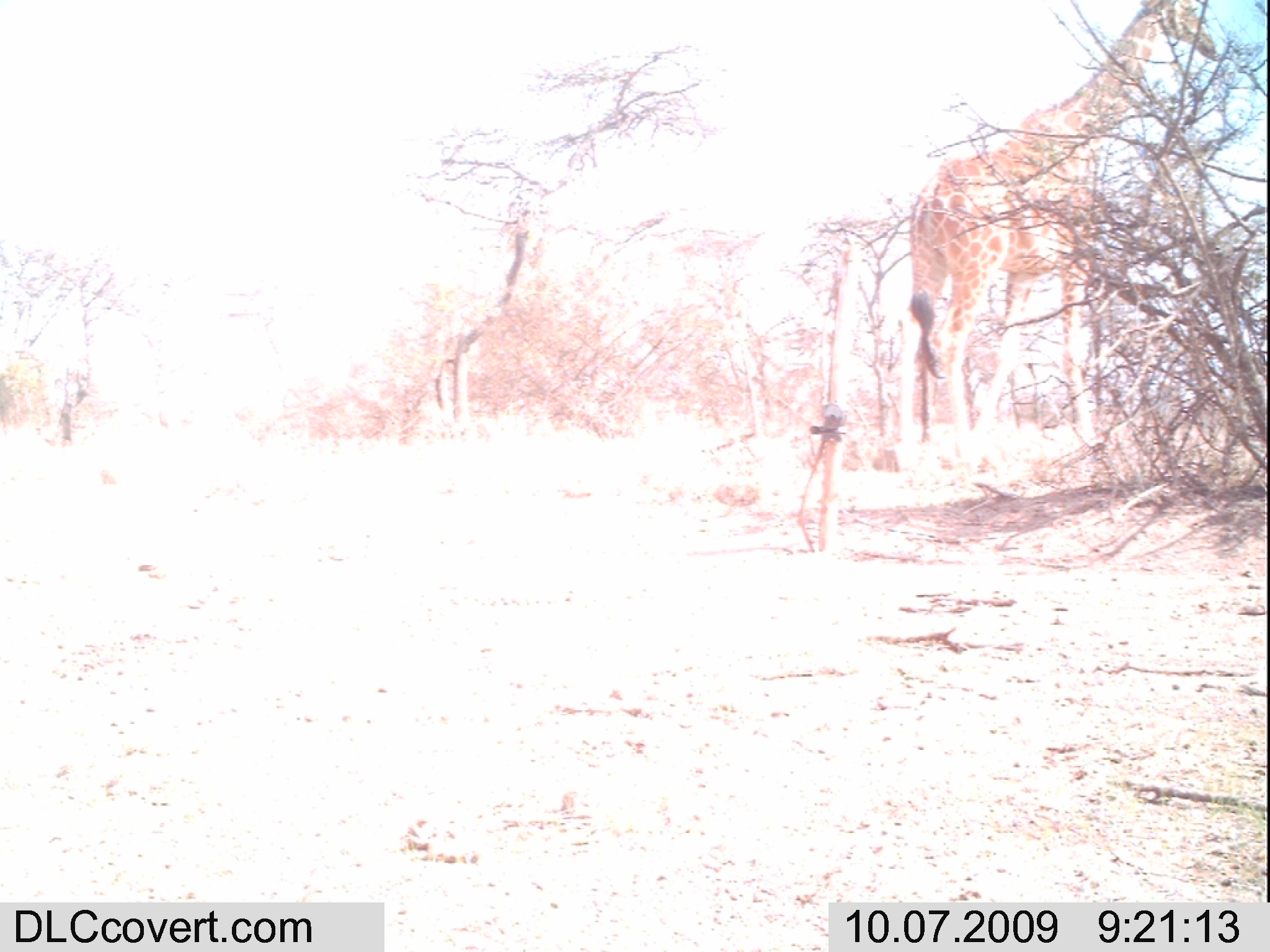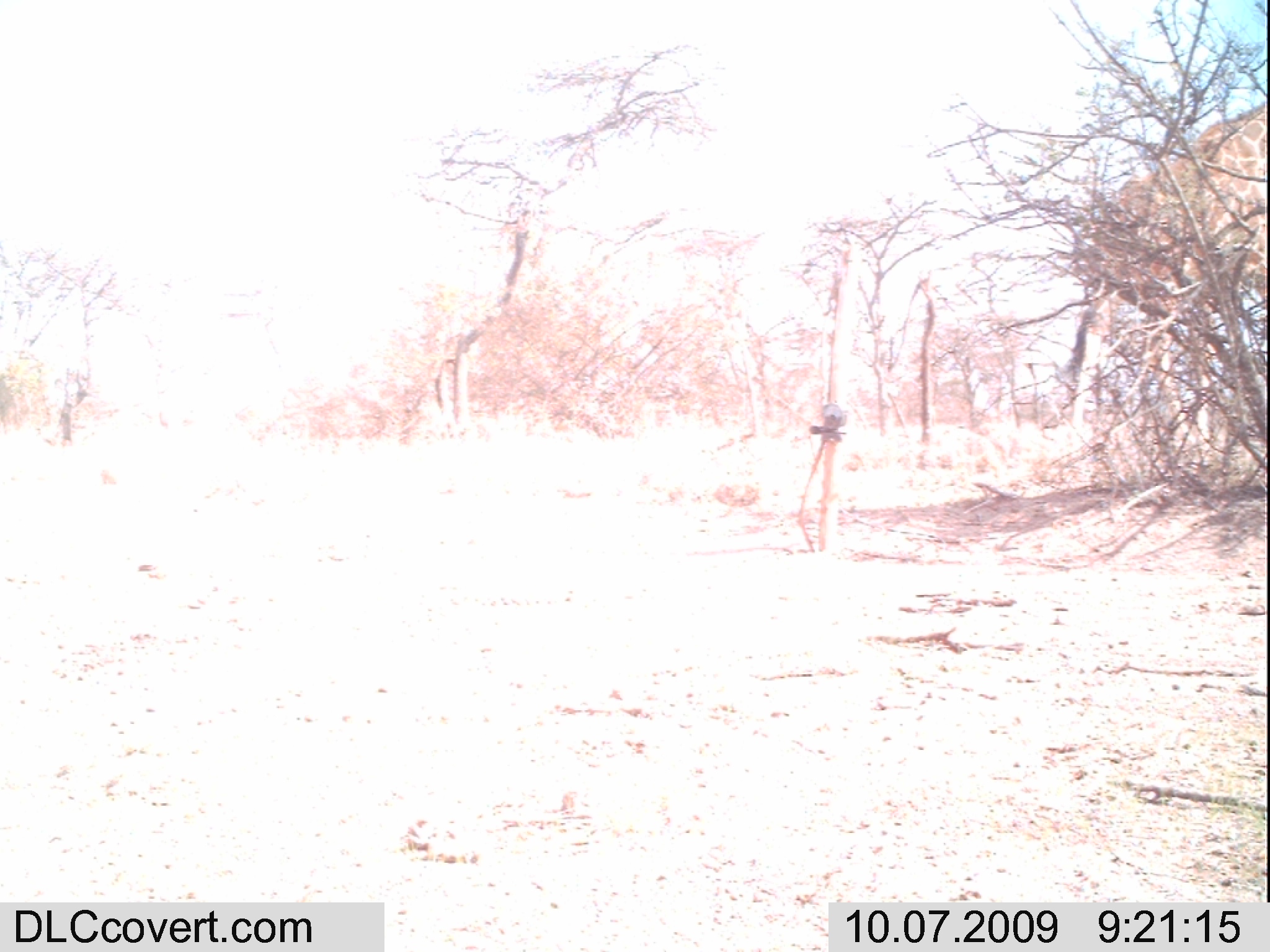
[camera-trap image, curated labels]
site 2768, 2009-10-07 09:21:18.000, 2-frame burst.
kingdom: Animalia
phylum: Chordata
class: Mammalia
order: Artiodactyla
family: Giraffidae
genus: Giraffa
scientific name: Giraffa camelopardalis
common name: giraffe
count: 1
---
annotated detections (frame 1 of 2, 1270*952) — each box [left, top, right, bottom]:
giraffa camelopardalis: [888, 0, 1220, 487]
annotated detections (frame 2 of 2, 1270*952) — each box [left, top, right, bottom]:
giraffa camelopardalis: [1047, 96, 1270, 504]